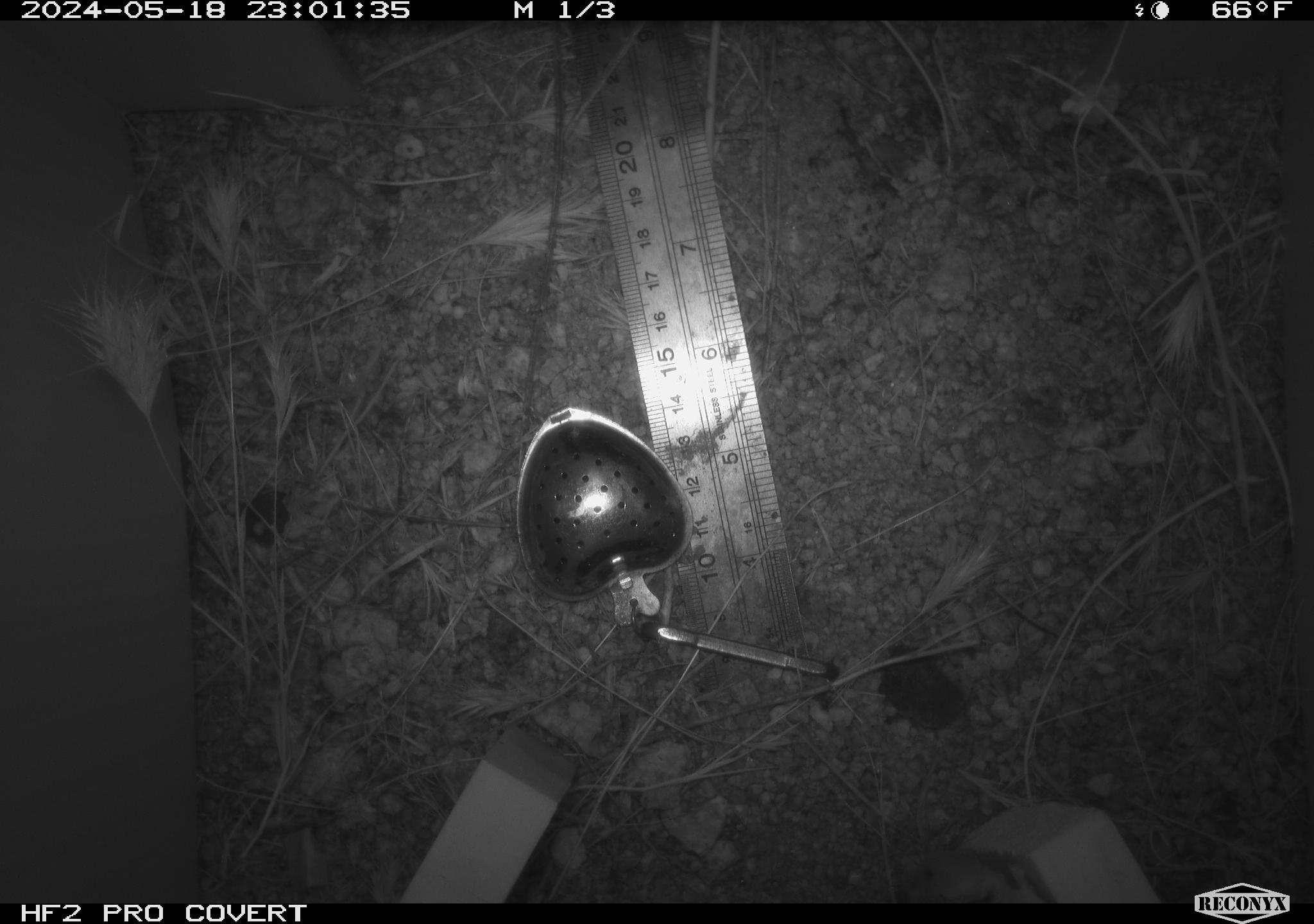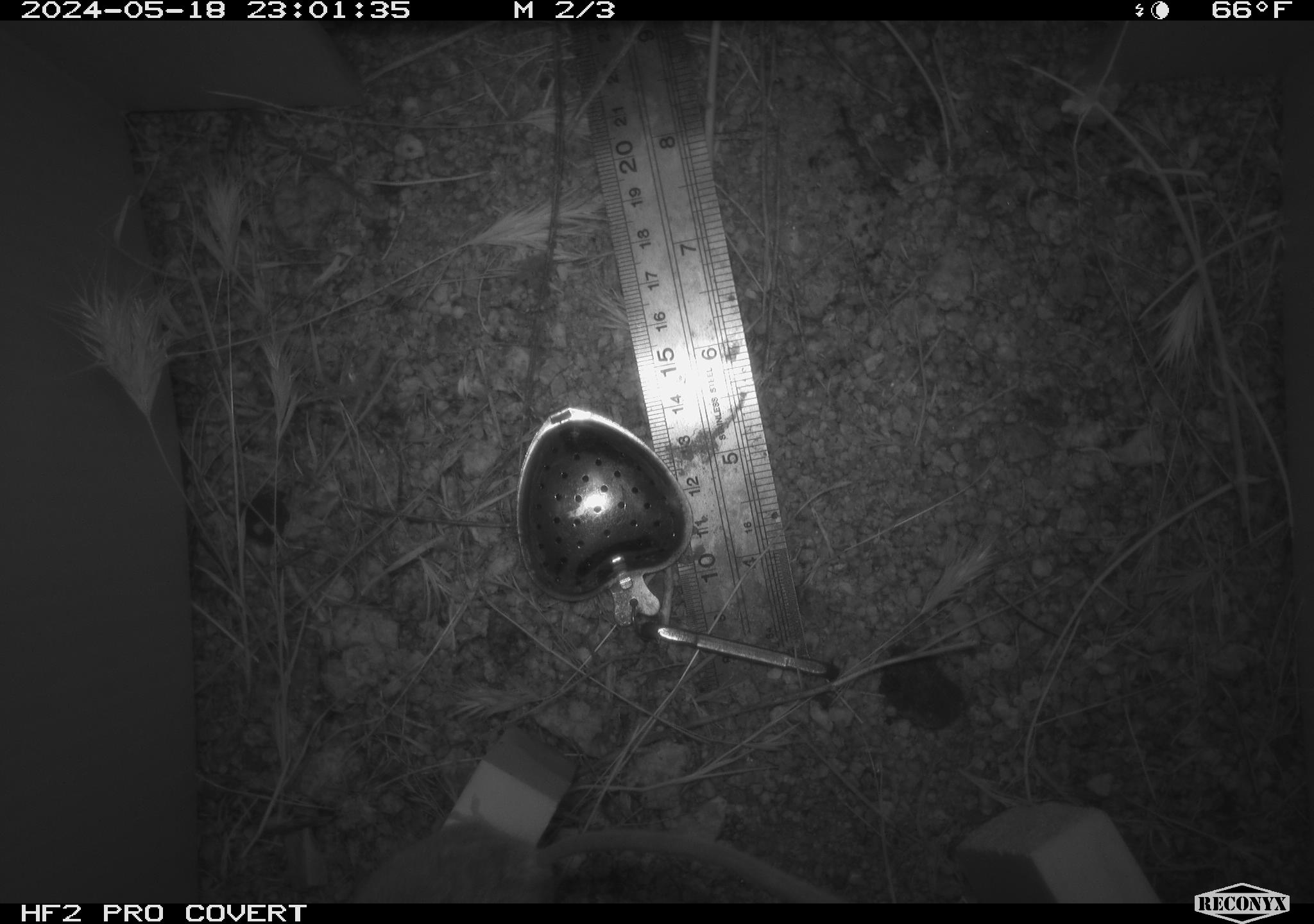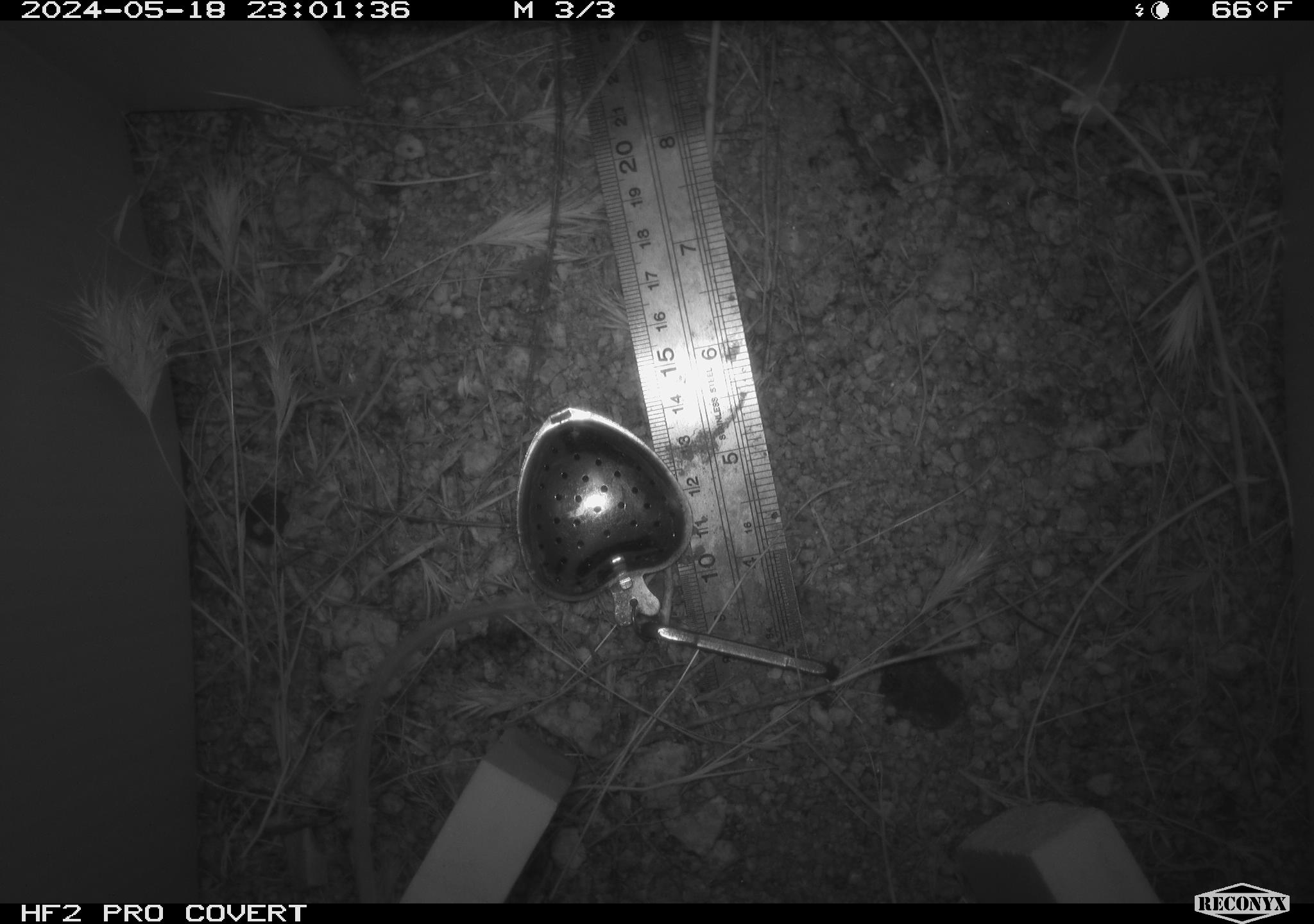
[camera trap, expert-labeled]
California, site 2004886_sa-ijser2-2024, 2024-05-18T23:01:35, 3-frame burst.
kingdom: Animalia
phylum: Chordata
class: Mammalia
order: Rodentia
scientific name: Rodentia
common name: woodrat or rat or mouse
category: woodrat or rat or mouse species